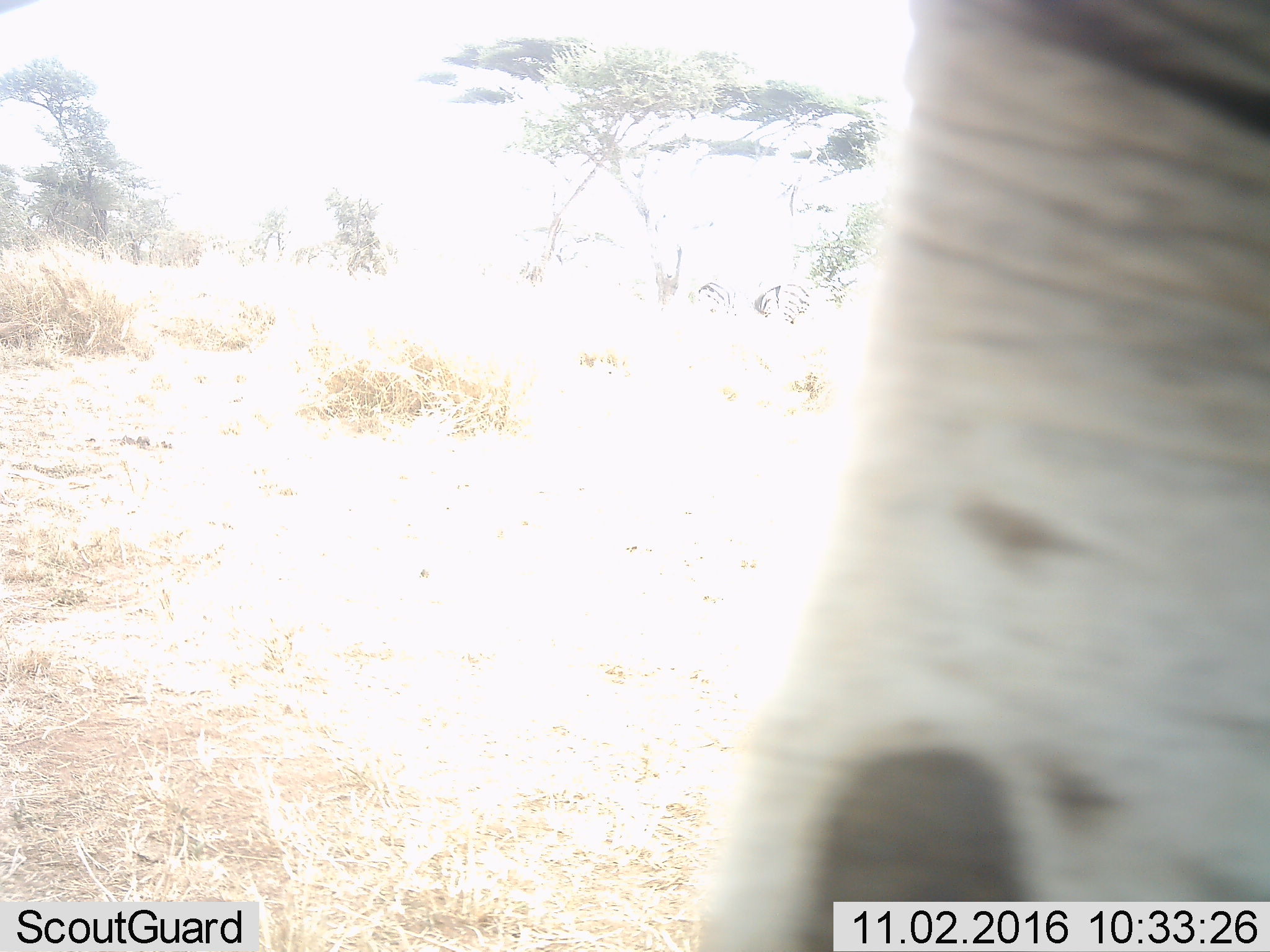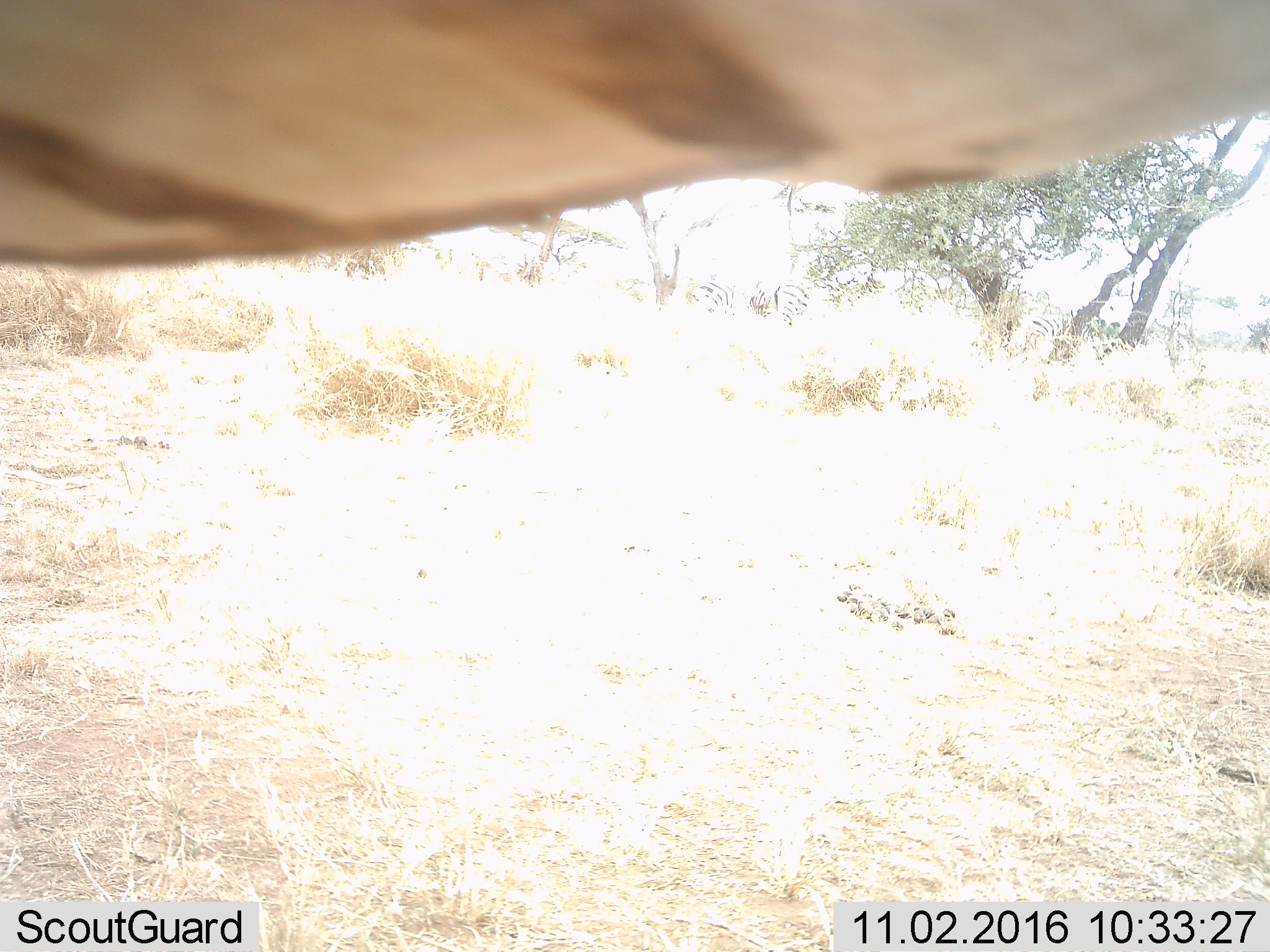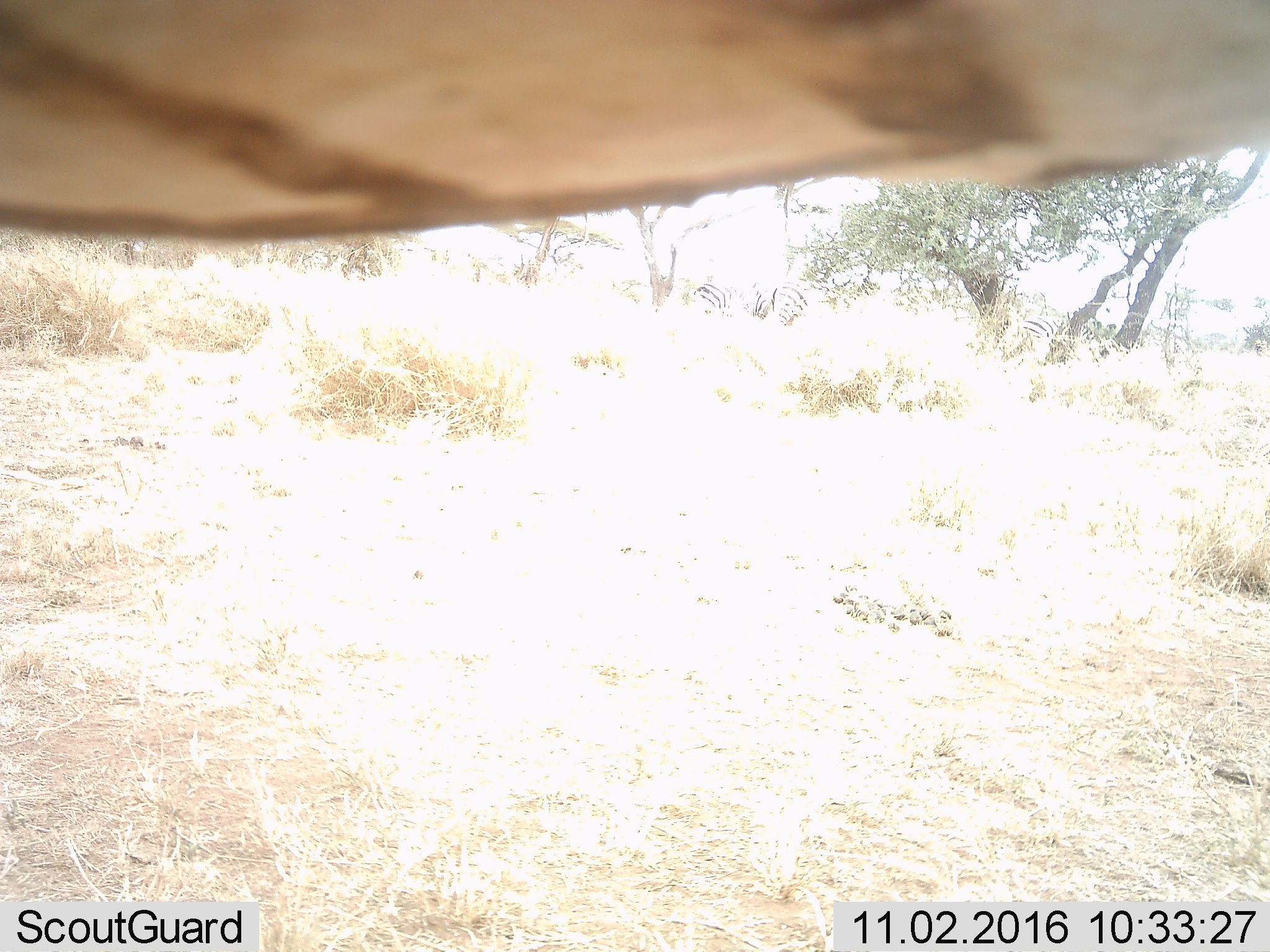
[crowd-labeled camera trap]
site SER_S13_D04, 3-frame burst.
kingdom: Animalia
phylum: Chordata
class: Mammalia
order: Perissodactyla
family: Equidae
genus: Equus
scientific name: Equus quagga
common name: plains zebra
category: zebraplains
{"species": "zebraplains (plains zebra) (Equus quagga)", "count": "1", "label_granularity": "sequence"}